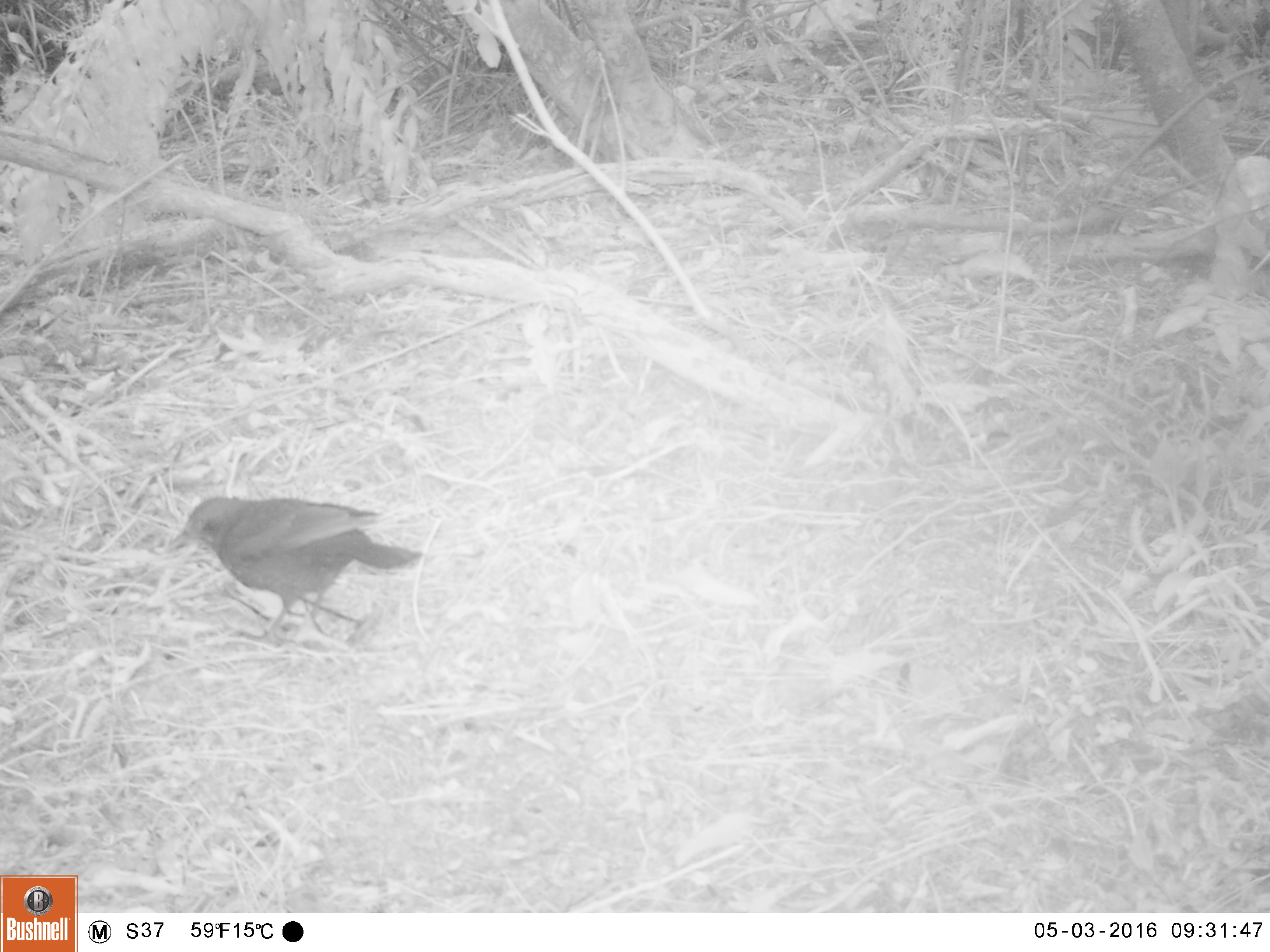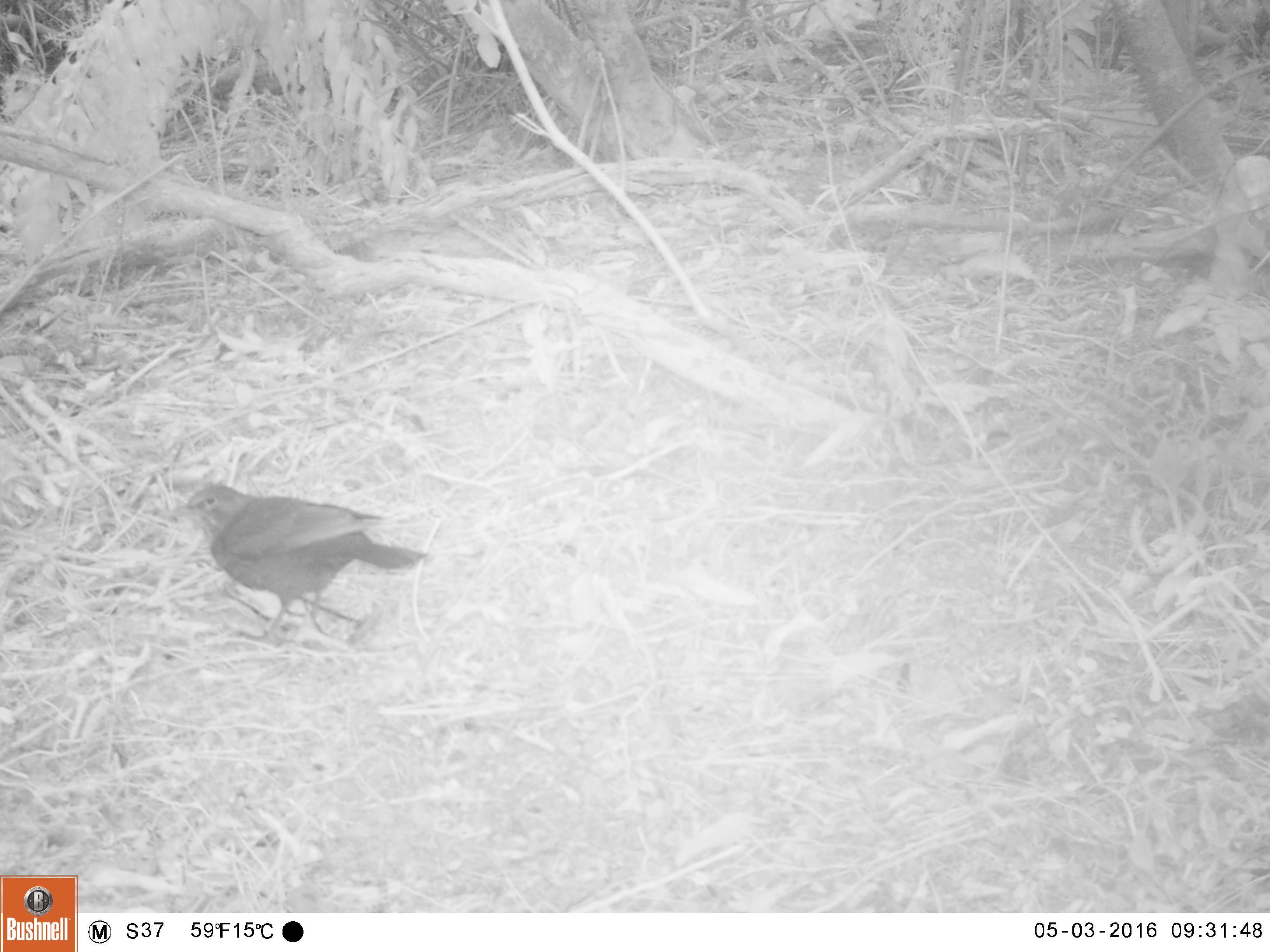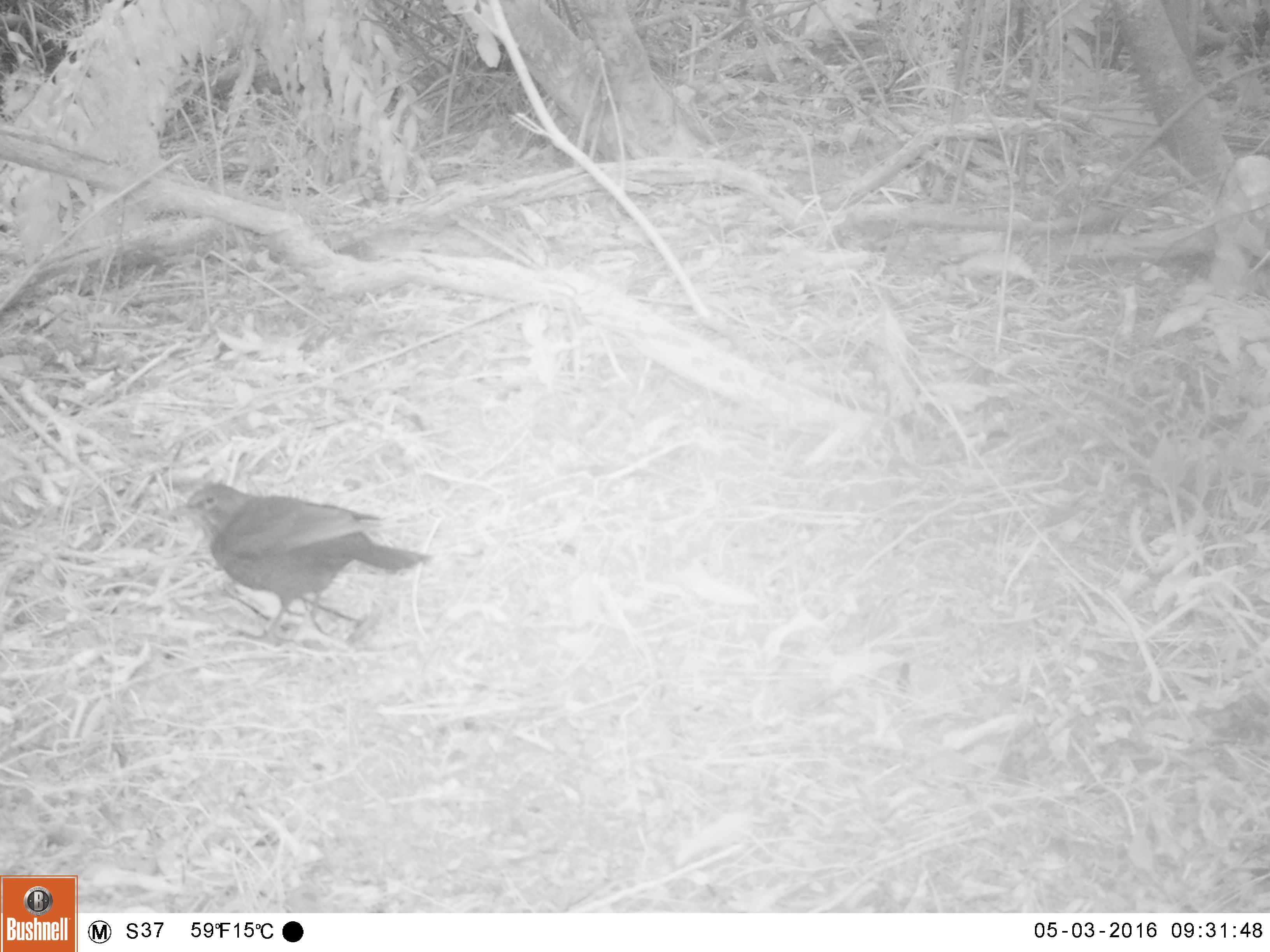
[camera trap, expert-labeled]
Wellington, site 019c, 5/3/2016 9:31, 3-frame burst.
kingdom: Animalia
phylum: Chordata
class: Aves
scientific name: Aves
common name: bird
Bird (Aves).